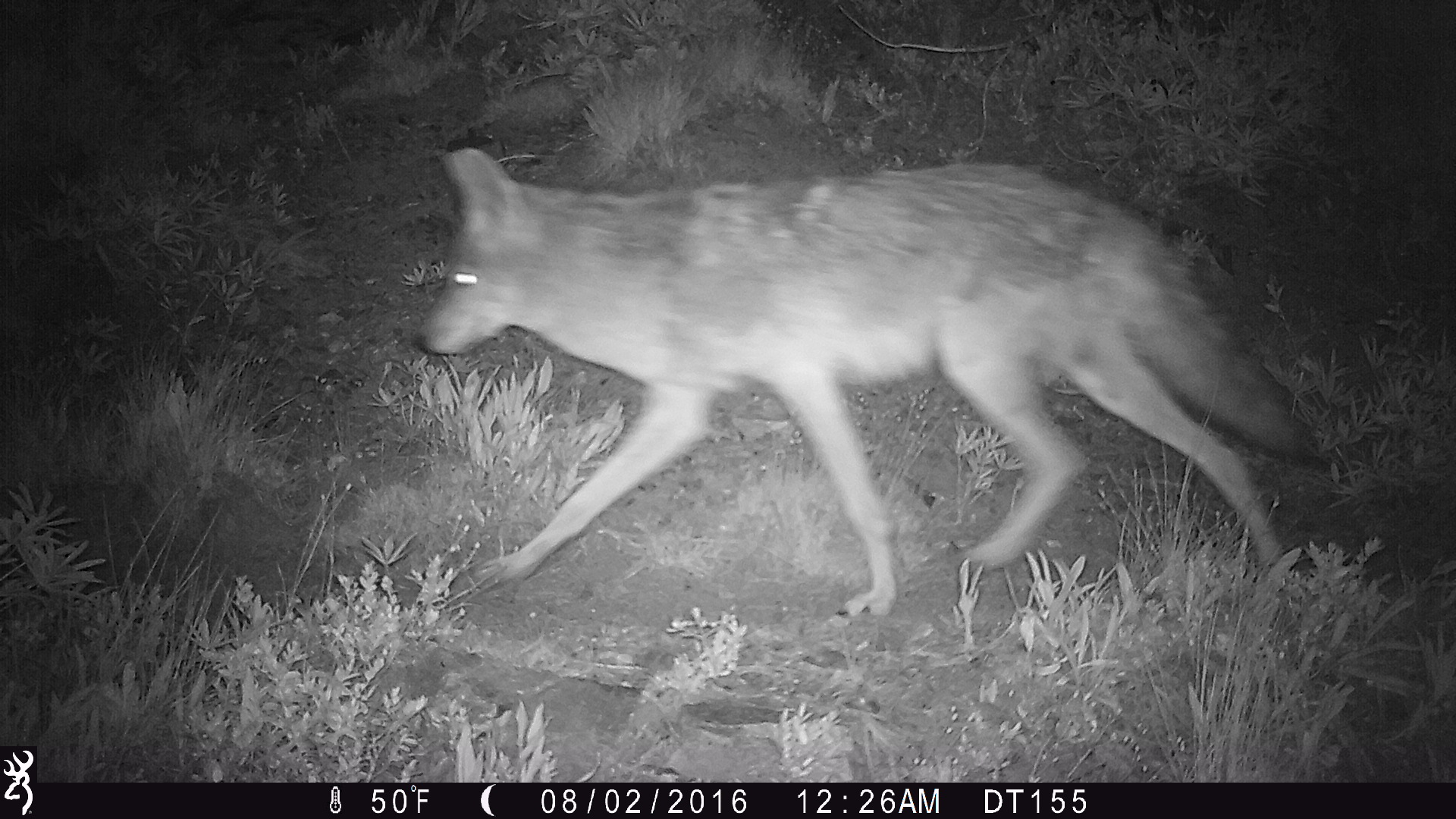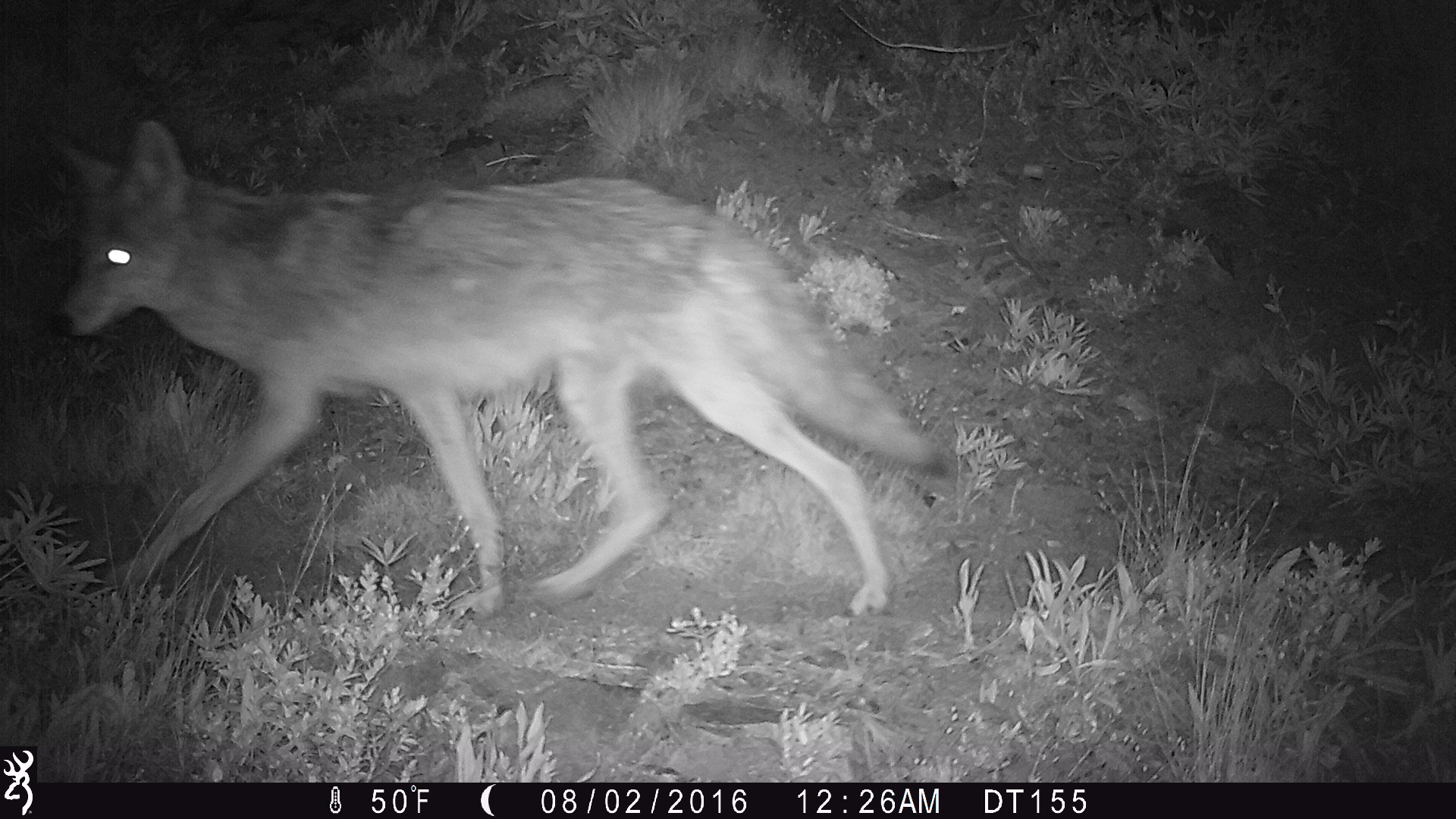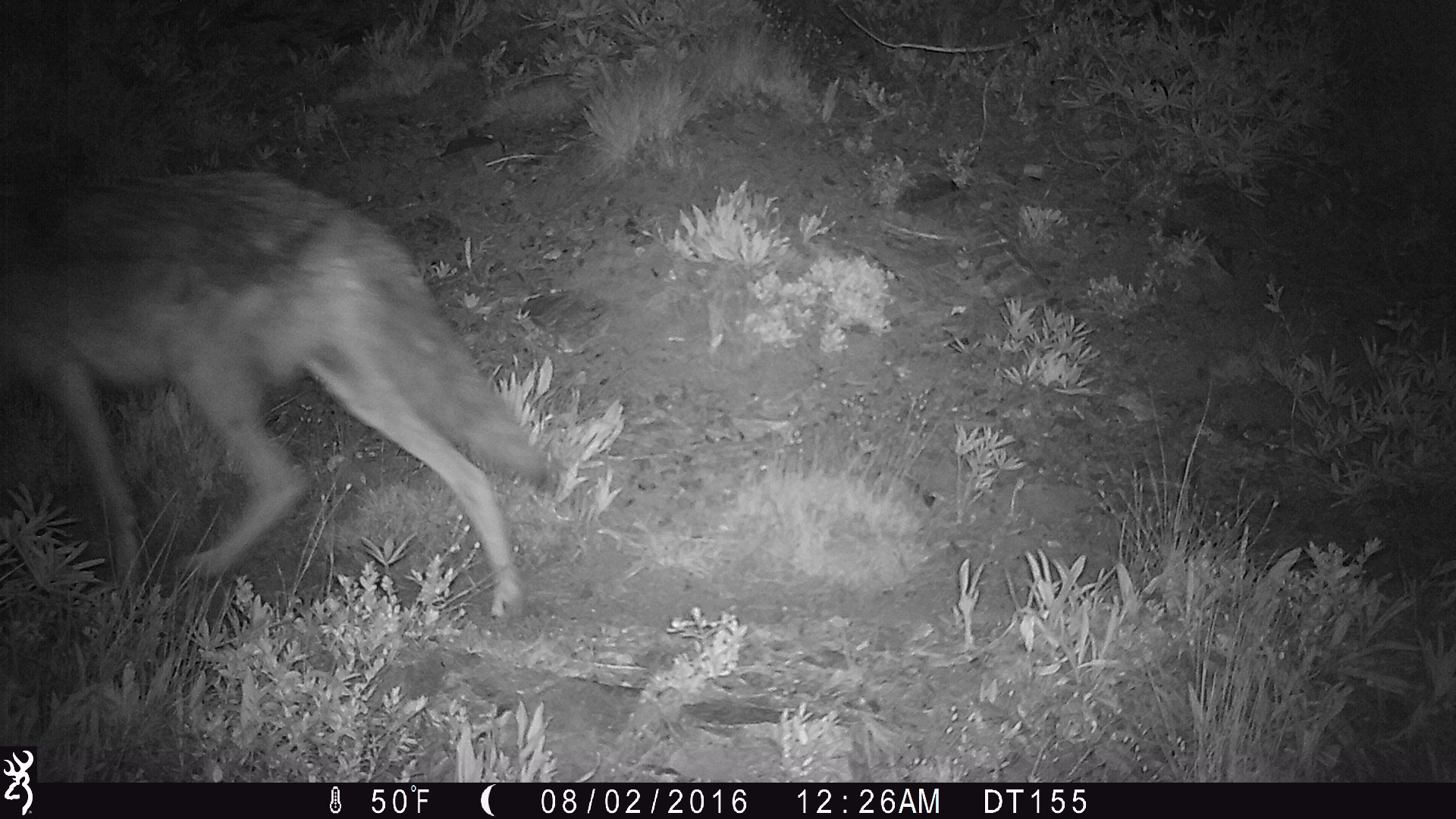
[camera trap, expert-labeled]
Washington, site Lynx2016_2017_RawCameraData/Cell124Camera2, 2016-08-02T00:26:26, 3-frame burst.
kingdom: Animalia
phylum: Chordata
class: Mammalia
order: Carnivora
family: Canidae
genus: Canis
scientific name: Canis latrans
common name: coyote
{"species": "Canis latrans (coyote)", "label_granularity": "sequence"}